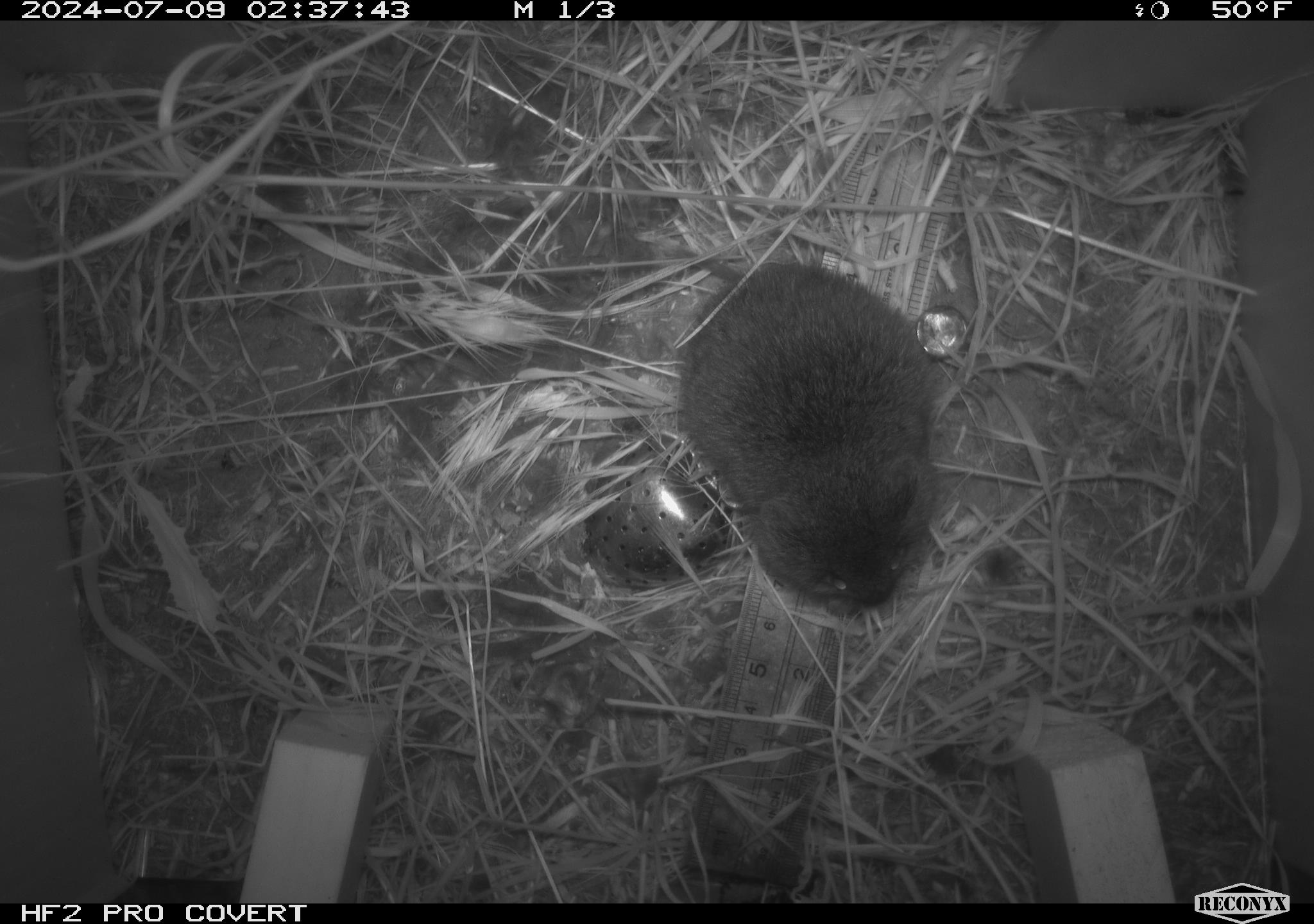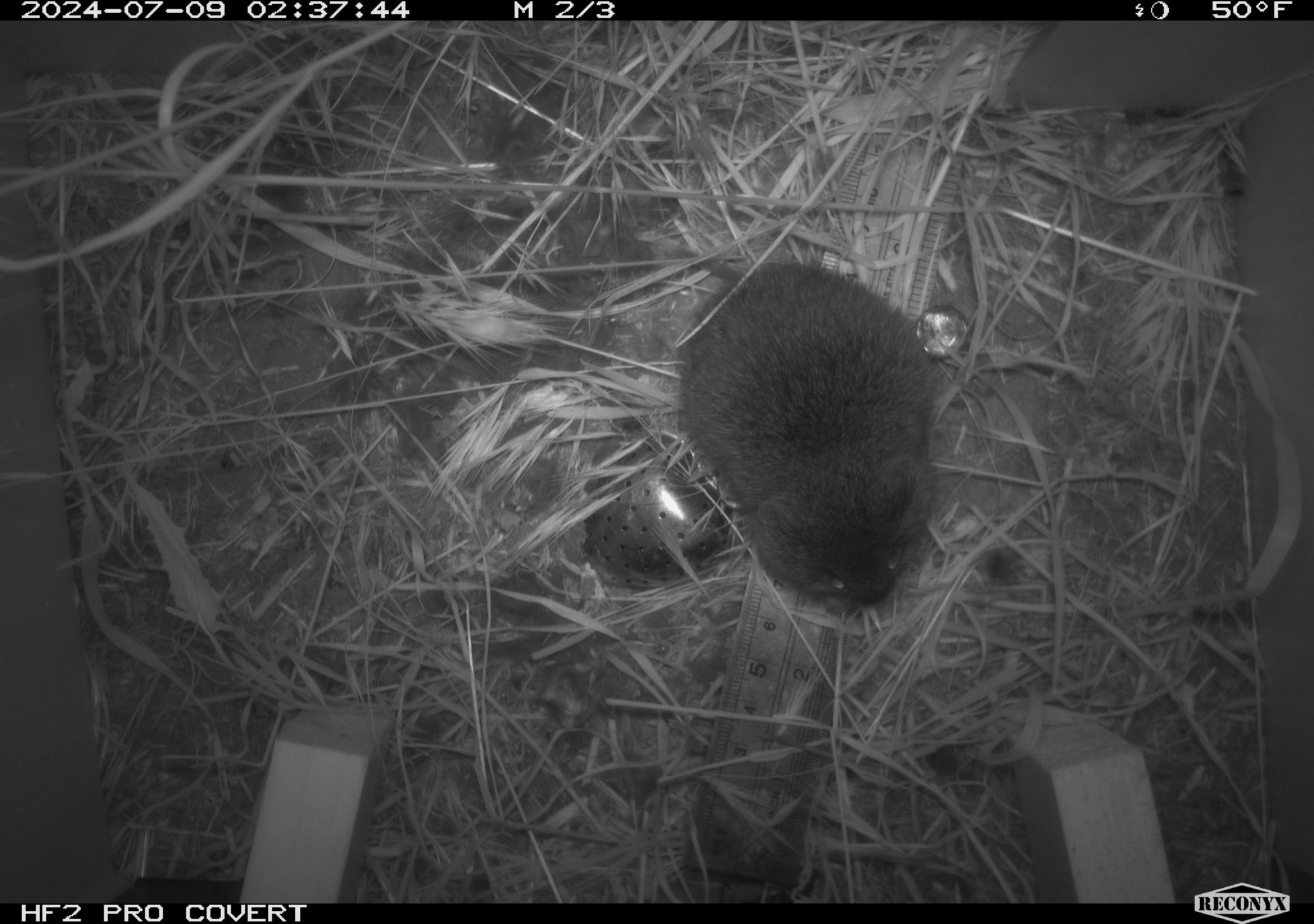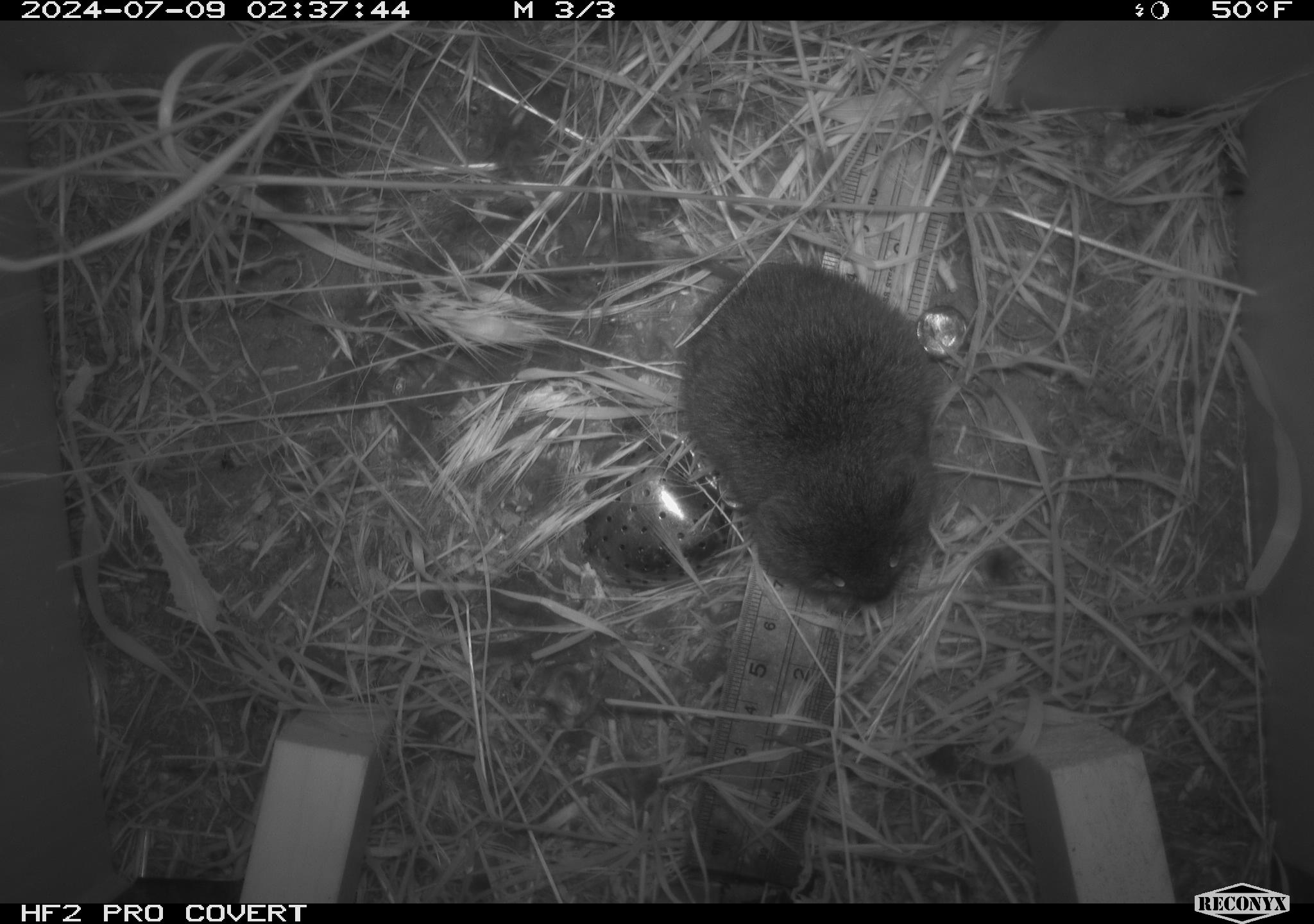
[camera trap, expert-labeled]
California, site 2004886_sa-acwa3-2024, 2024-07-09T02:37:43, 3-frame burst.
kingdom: Animalia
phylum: Chordata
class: Mammalia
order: Rodentia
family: Cricetidae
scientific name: Arvicolinae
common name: voles, lemmings, and muskrats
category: arvicolinae subfamily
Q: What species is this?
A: Arvicolinae subfamily (voles, lemmings, and muskrats) (Arvicolinae).